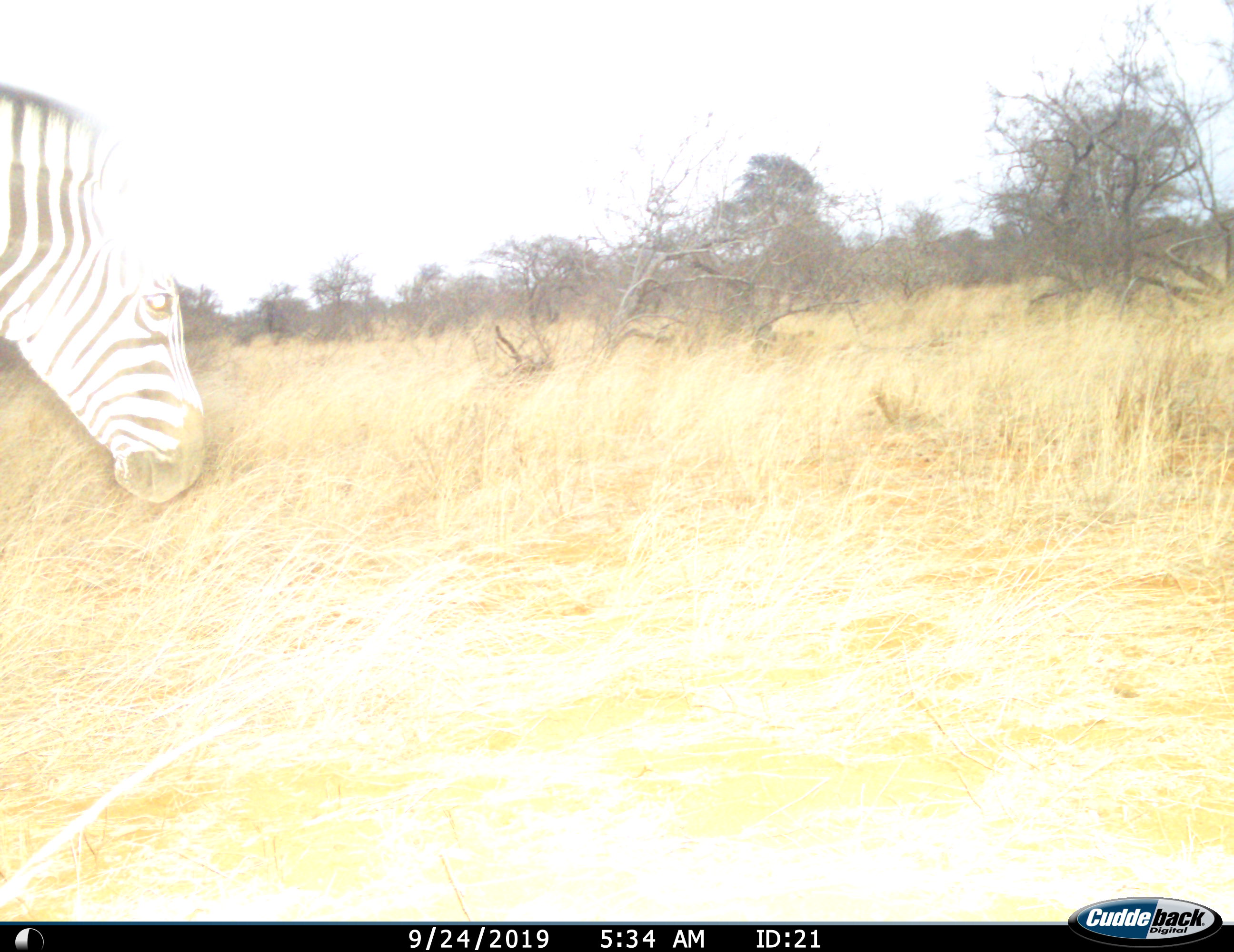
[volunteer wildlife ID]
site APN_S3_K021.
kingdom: Animalia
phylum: Chordata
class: Mammalia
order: Perissodactyla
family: Equidae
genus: Equus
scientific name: Equus quagga burchellii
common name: burchell's zebra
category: zebraburchells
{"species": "zebraburchells (burchell's zebra) (Equus quagga burchellii)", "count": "1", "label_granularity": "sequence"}